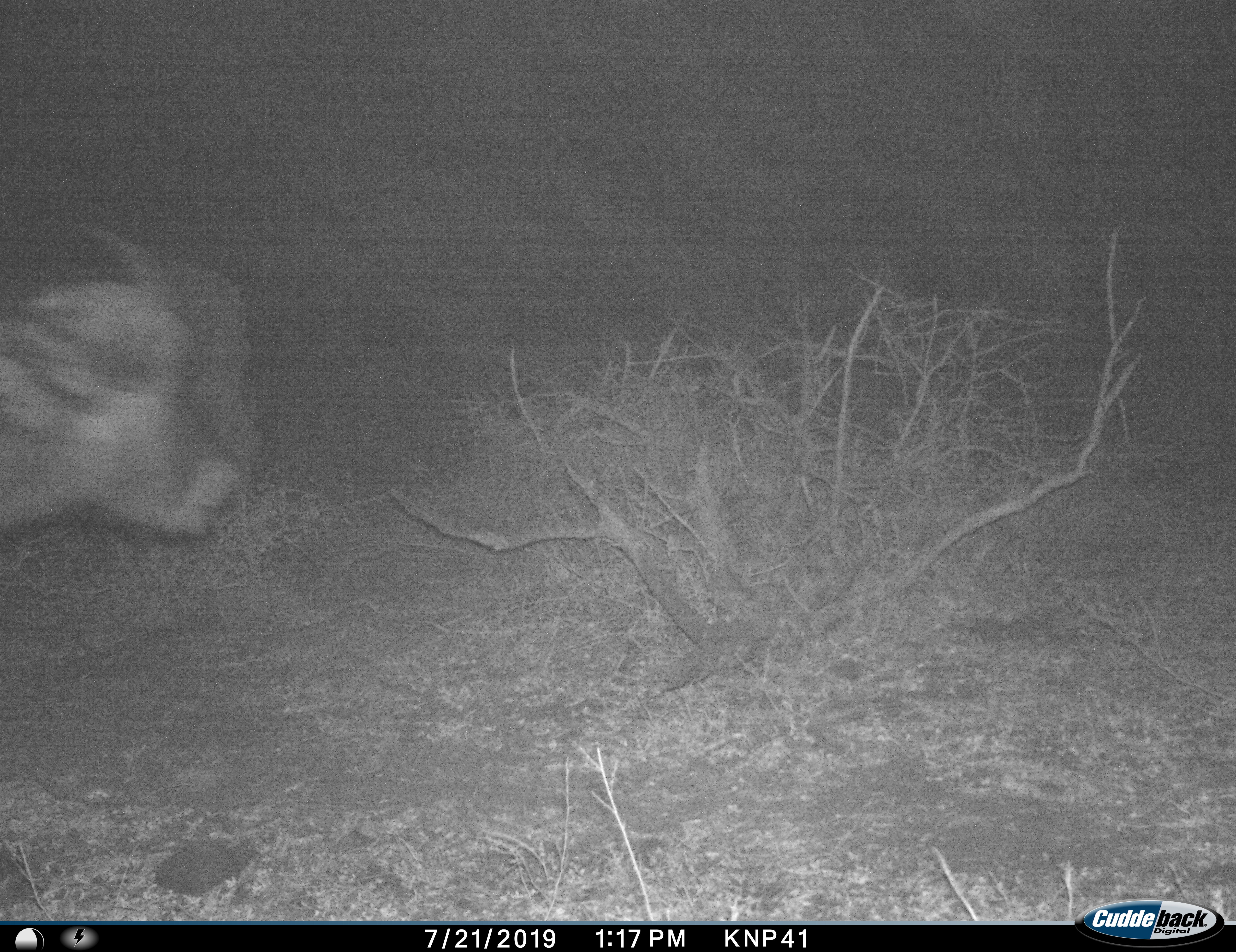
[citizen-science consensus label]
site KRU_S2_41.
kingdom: Animalia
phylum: Chordata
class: Mammalia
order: Artiodactyla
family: Bovidae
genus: Syncerus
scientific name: Syncerus caffer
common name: african buffalo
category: buffalo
Buffalo (african buffalo) (Syncerus caffer), count 1. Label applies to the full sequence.